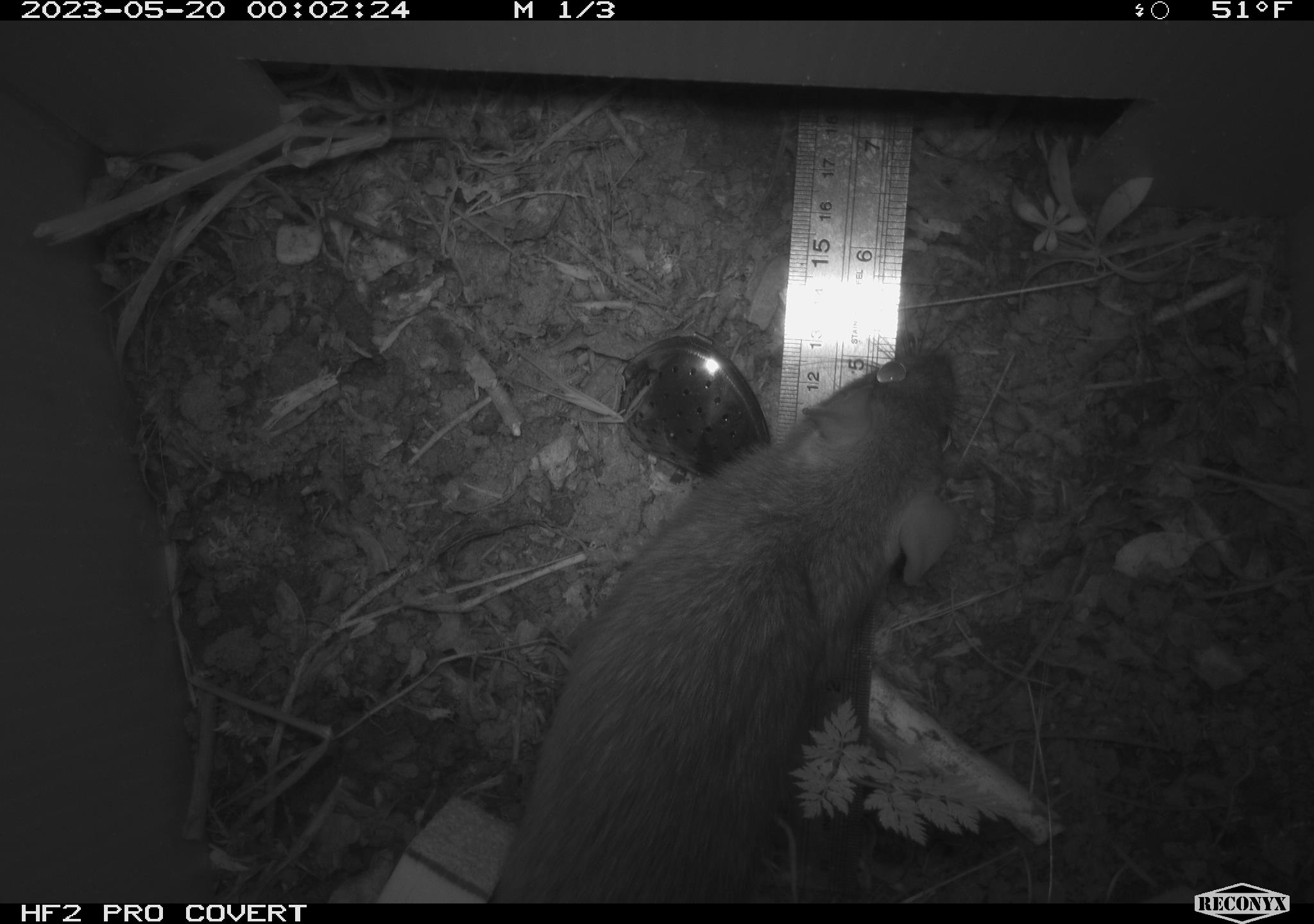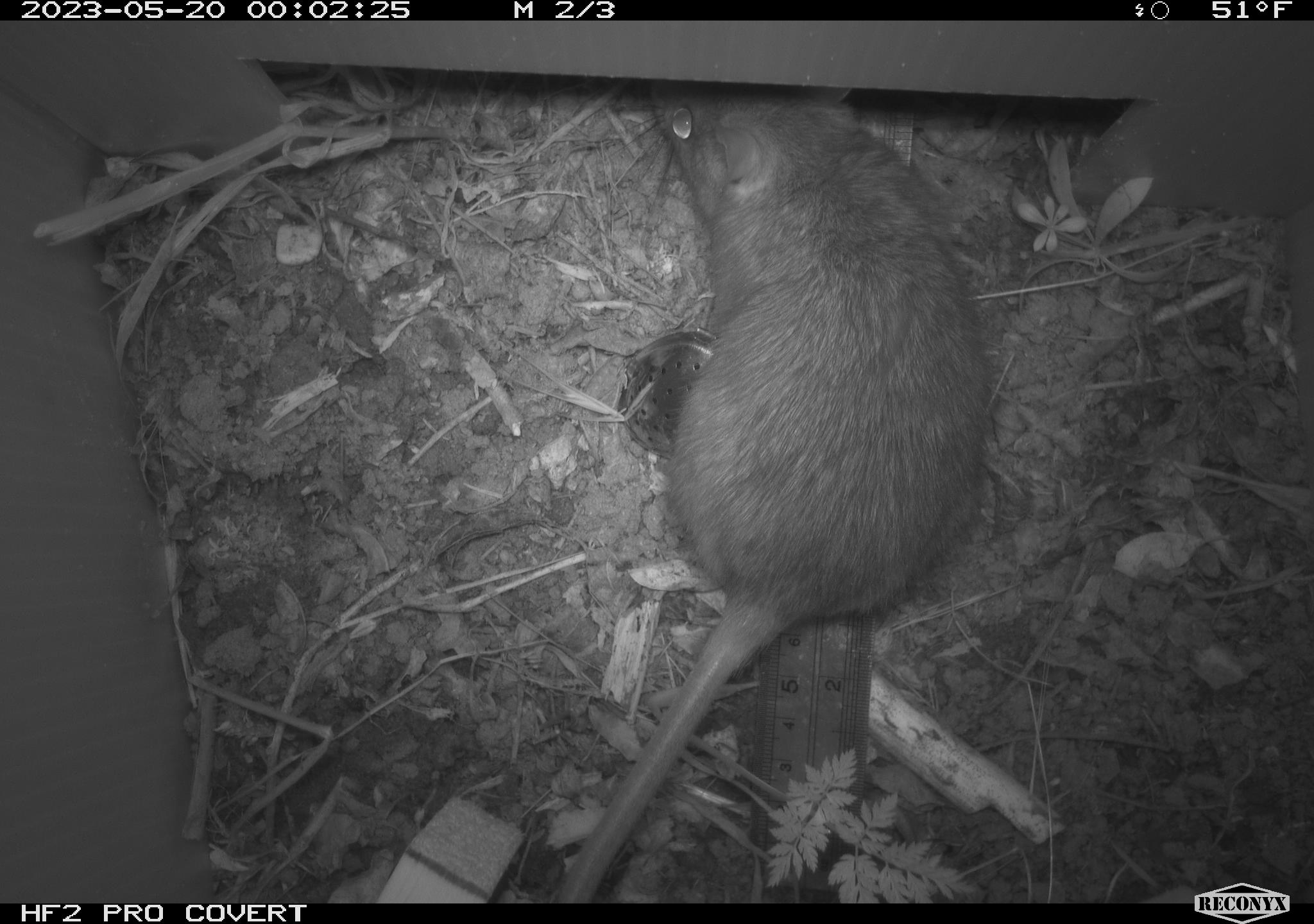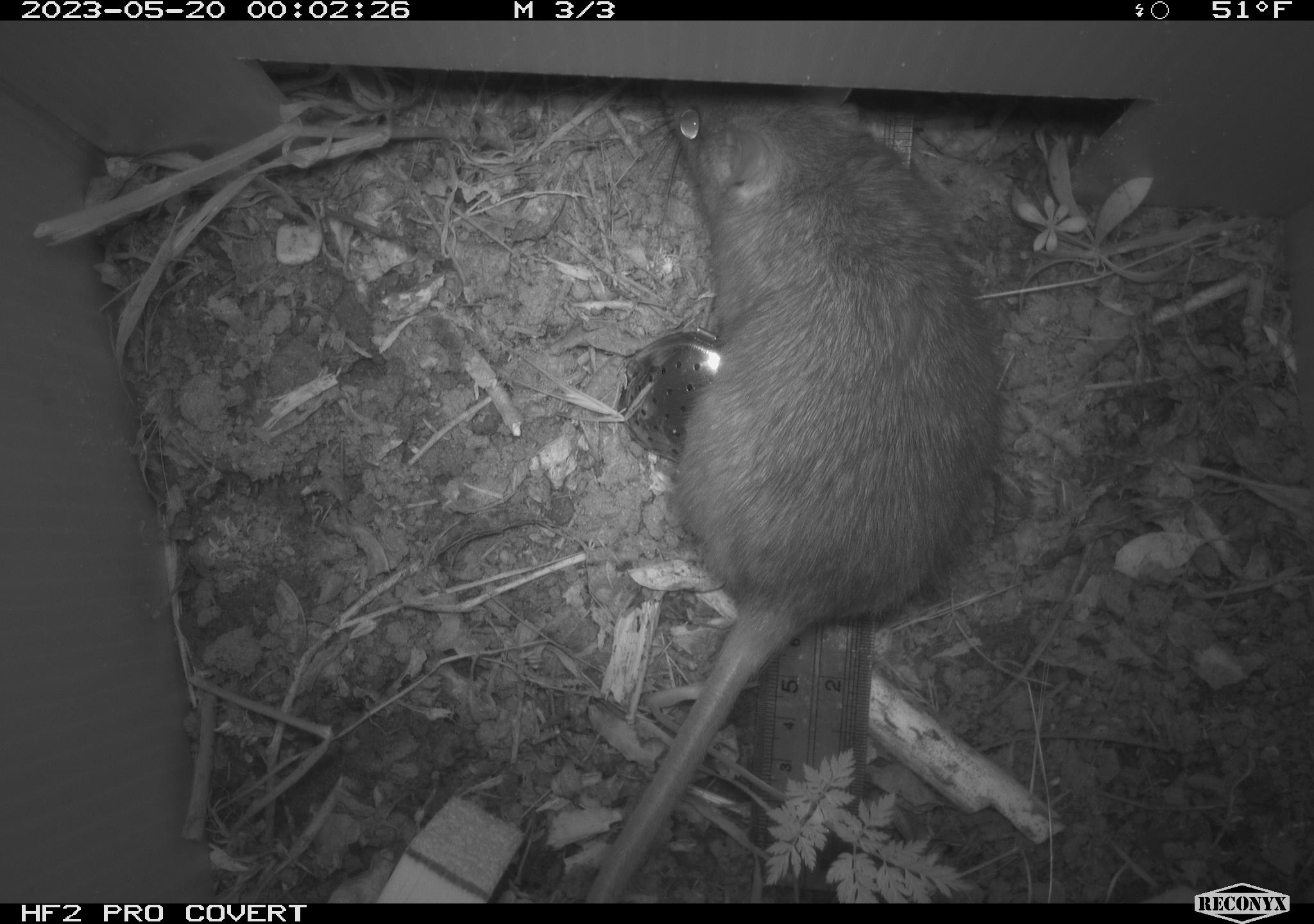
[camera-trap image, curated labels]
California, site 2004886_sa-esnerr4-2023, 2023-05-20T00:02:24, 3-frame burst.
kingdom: Animalia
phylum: Chordata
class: Mammalia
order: Rodentia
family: Muridae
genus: Rattus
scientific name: Rattus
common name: rat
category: rattus species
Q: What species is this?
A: Rattus species (rat) (Rattus).